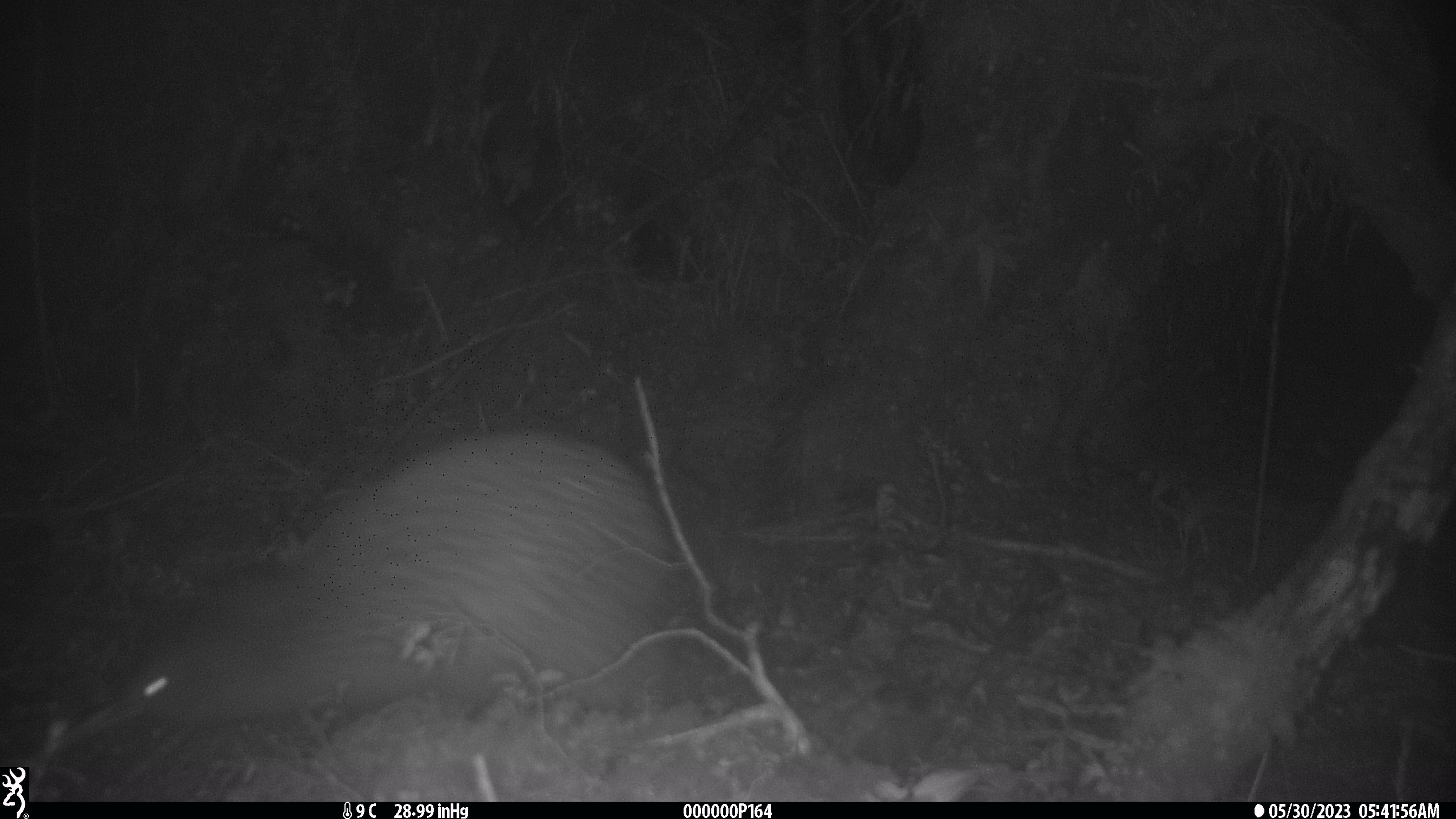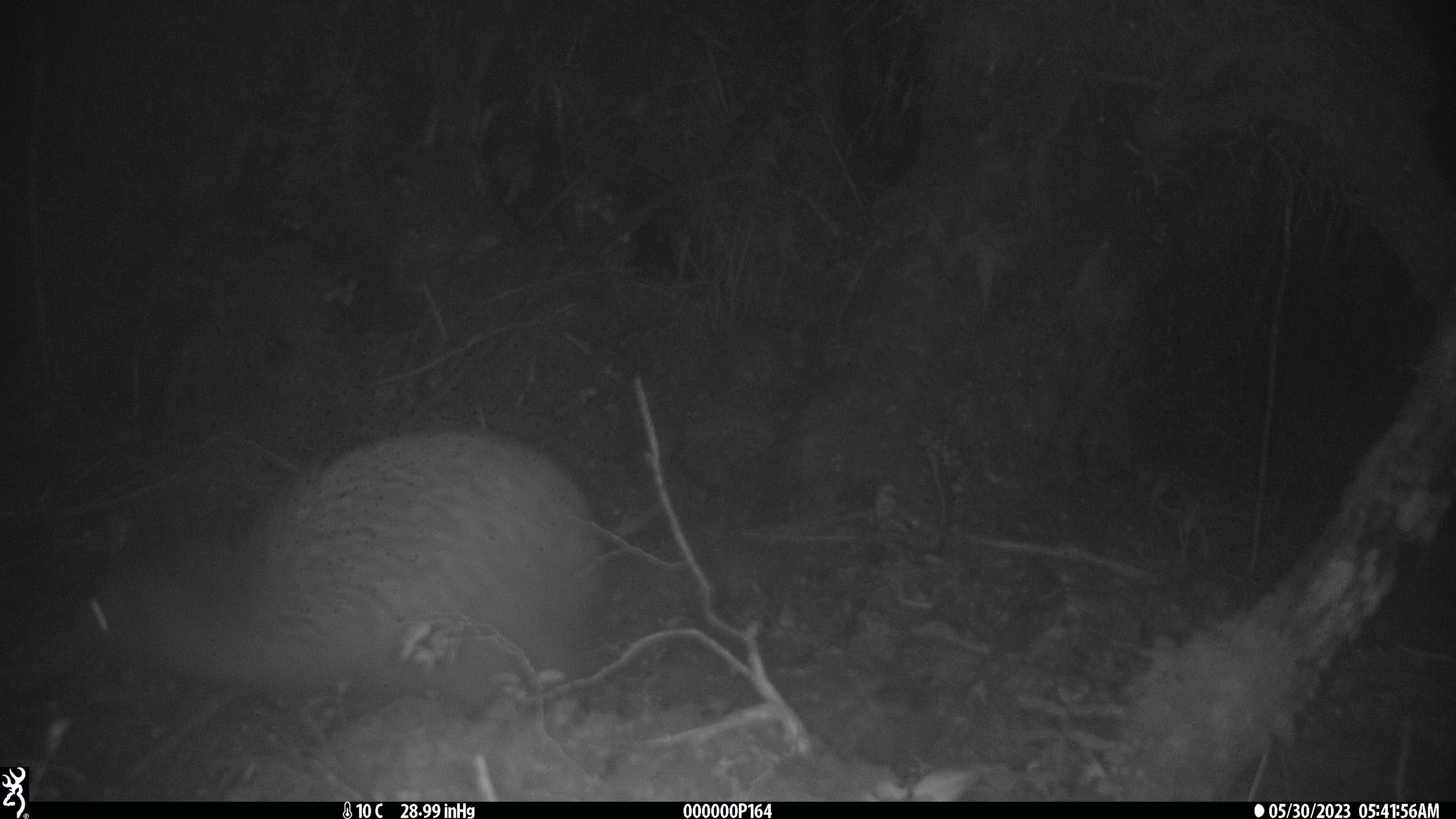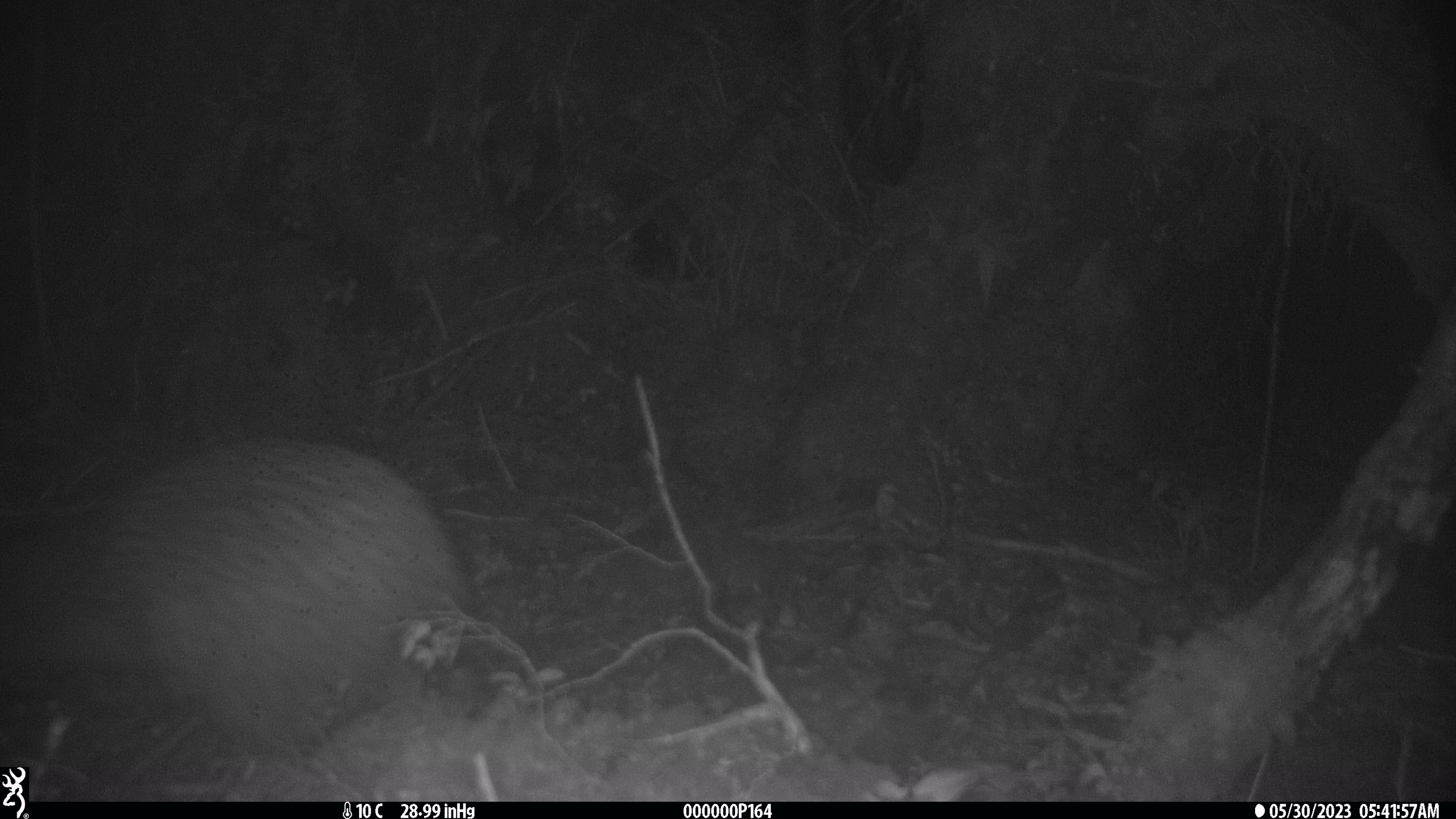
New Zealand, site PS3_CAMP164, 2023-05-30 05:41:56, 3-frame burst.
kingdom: Animalia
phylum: Chordata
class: Aves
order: Apterygiformes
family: Apterygidae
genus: Apteryx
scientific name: Apteryx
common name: kiwi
Kiwi (Apteryx).